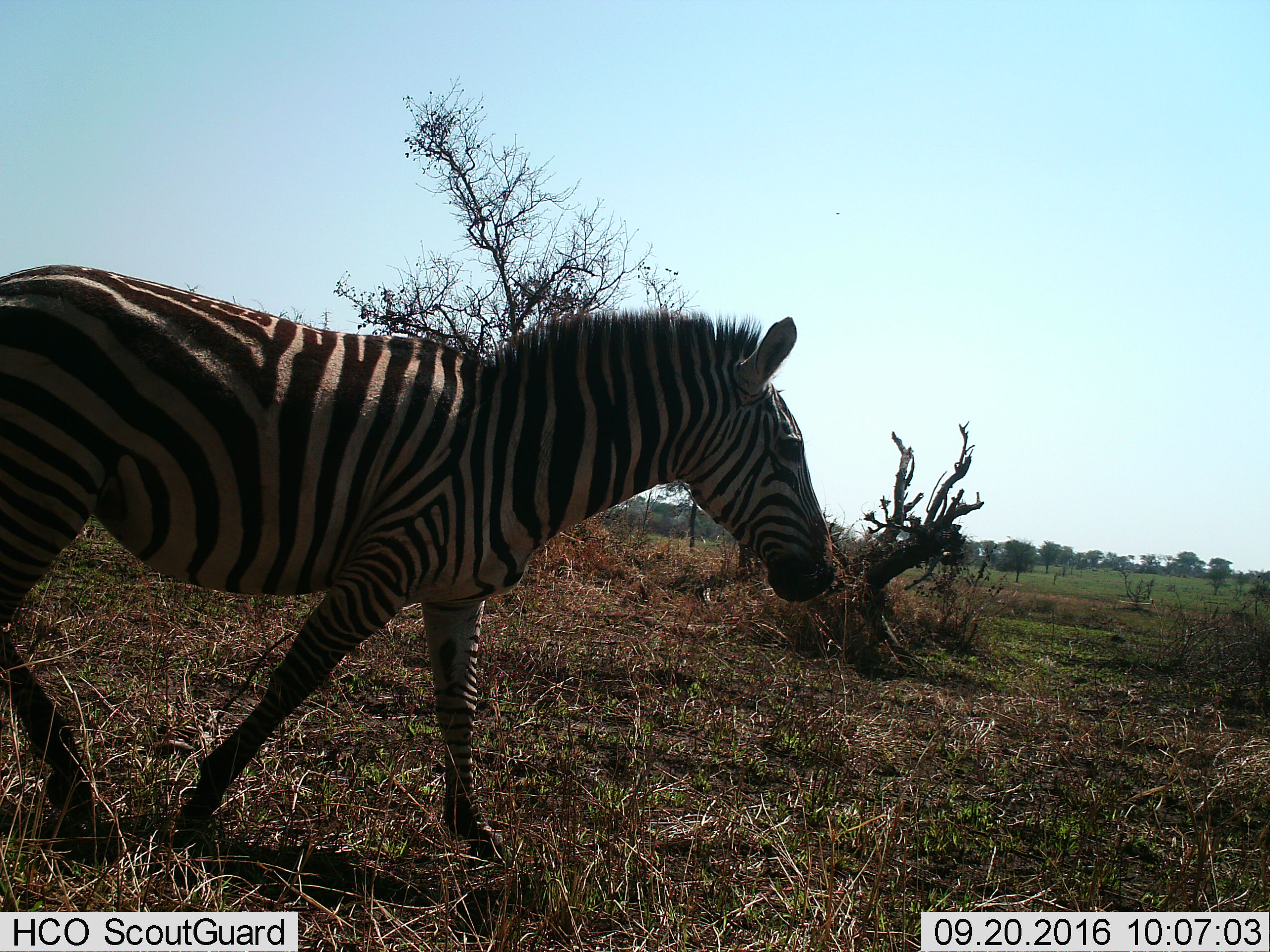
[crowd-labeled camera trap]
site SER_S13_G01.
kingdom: Animalia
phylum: Chordata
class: Mammalia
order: Perissodactyla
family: Equidae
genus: Equus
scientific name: Equus quagga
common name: plains zebra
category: zebraplains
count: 1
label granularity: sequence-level